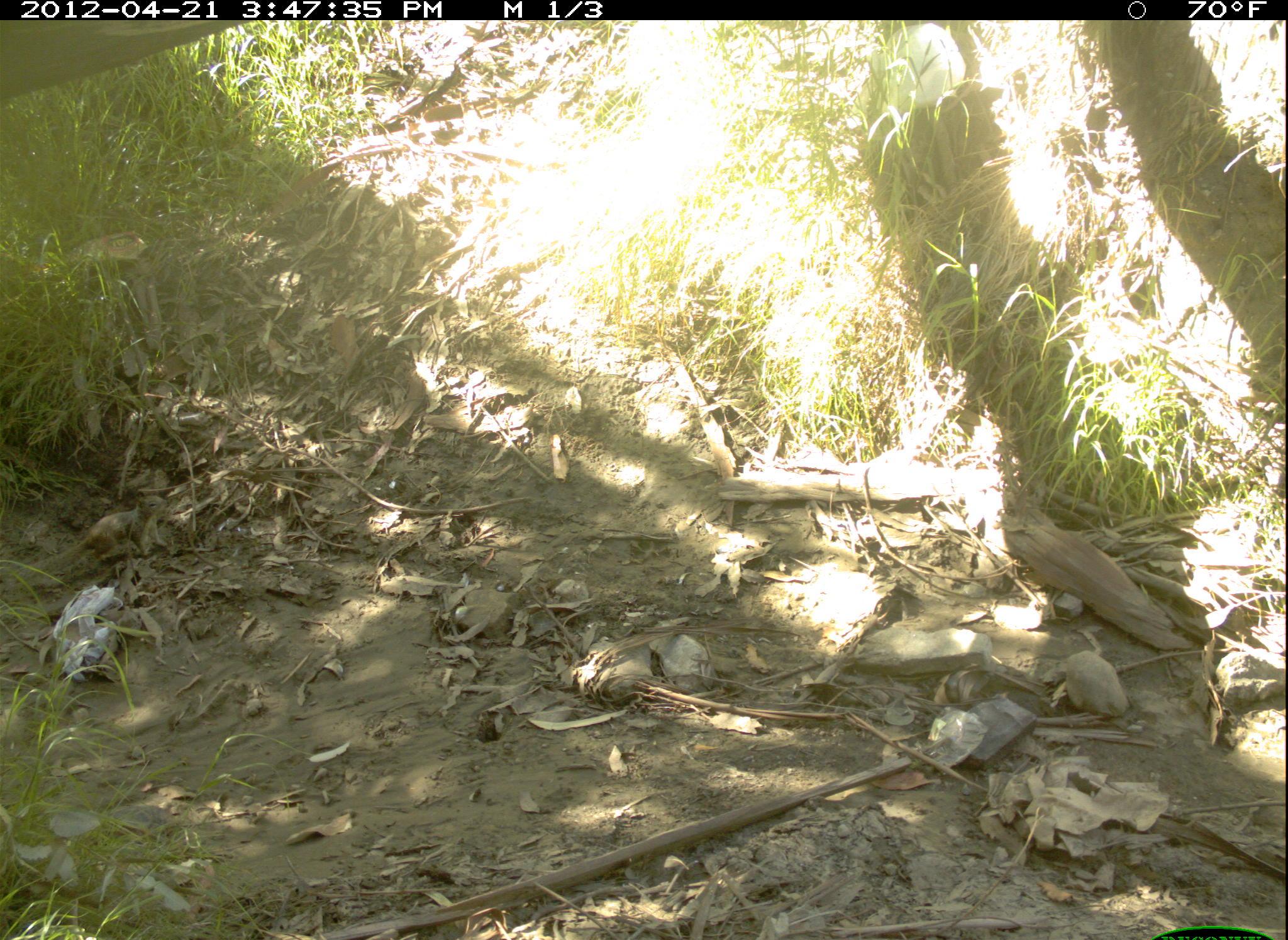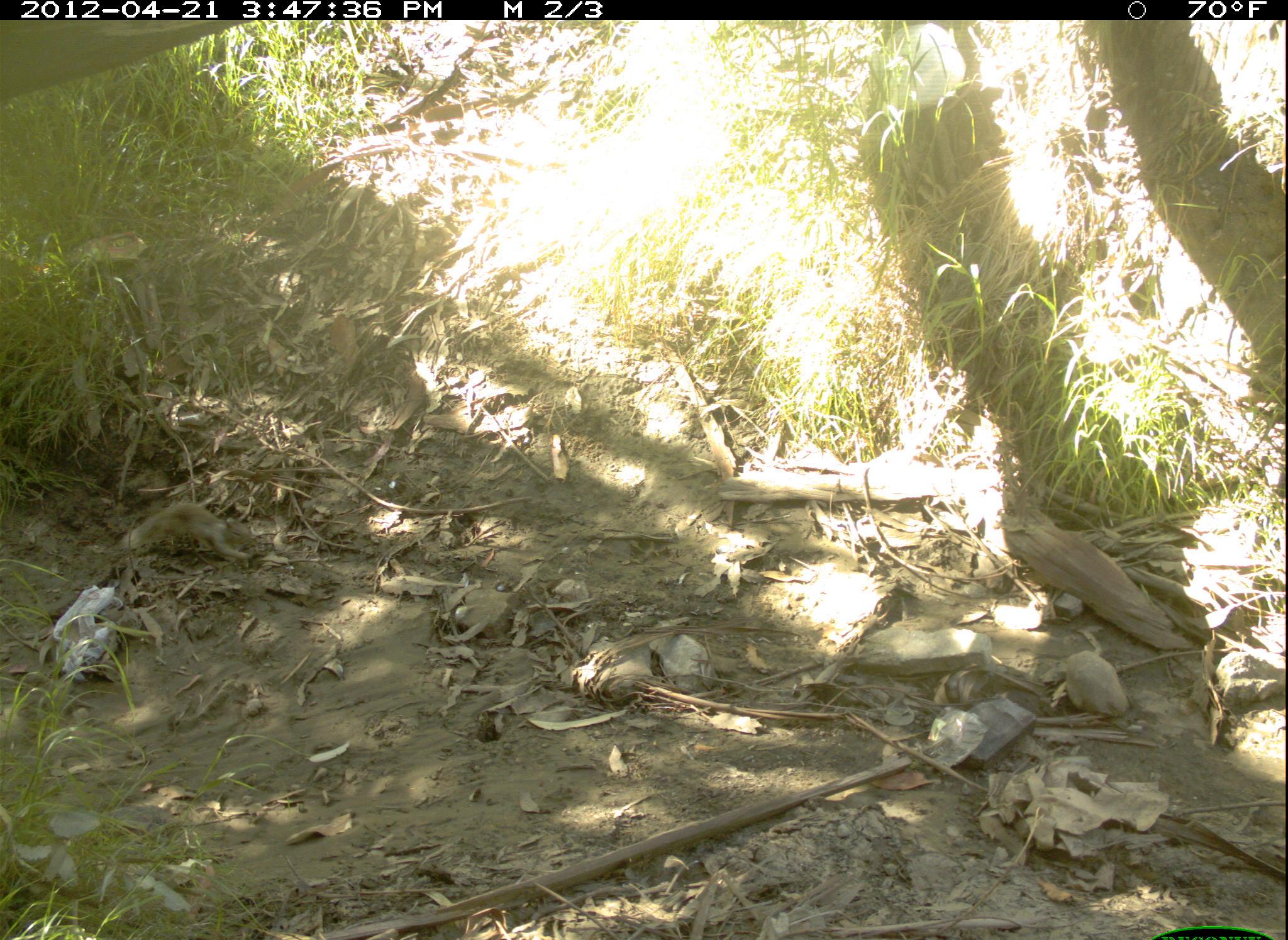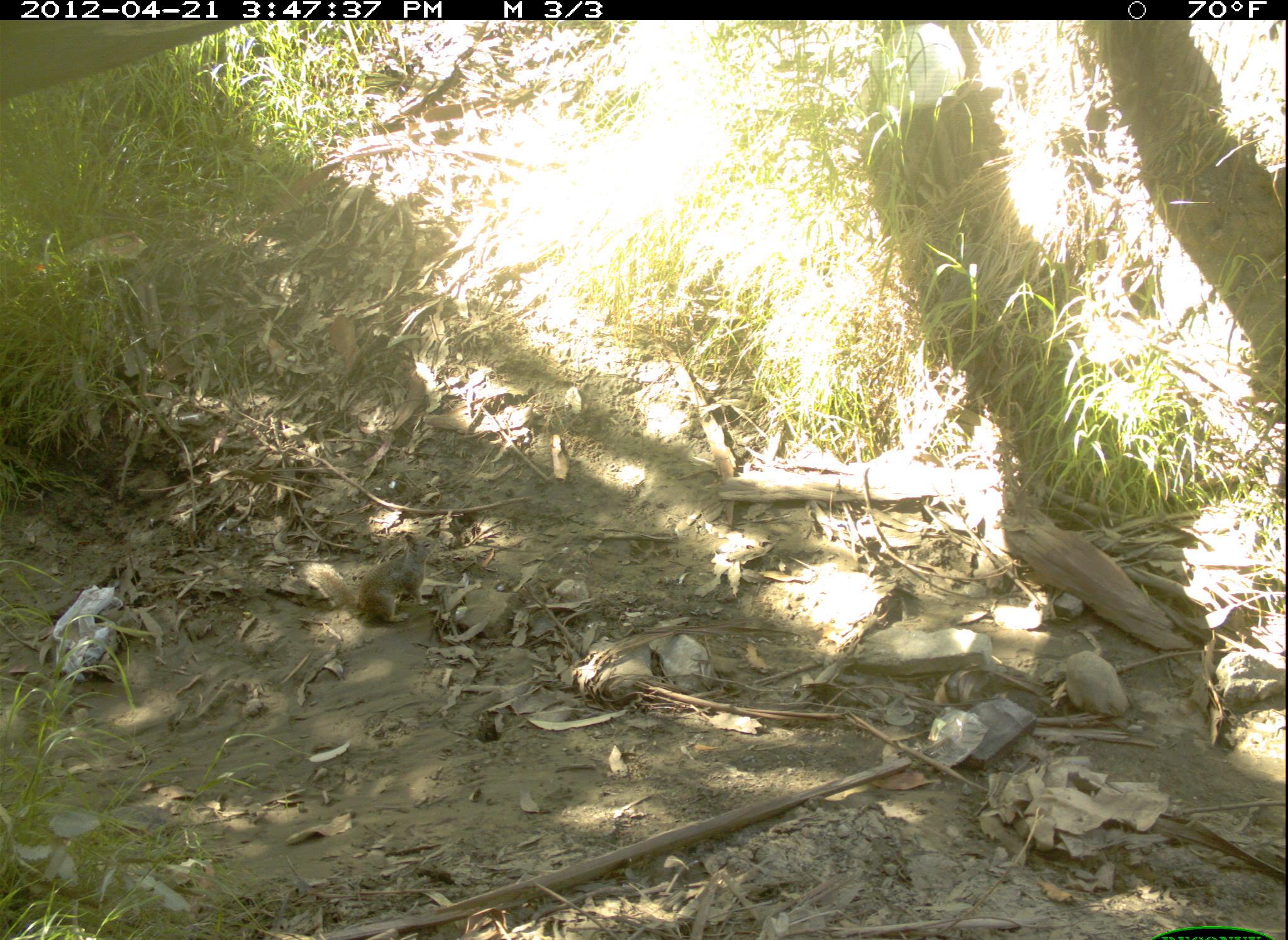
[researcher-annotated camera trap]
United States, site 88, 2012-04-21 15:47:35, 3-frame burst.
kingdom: Animalia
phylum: Chordata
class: Mammalia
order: Rodentia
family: Sciuridae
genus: Sciurus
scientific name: Sciurus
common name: squirrel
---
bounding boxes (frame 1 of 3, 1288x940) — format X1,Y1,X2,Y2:
squirrel: 17,491,175,591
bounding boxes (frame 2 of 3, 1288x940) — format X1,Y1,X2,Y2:
squirrel: 114,490,264,572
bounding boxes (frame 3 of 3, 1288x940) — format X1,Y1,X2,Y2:
squirrel: 304,532,456,628